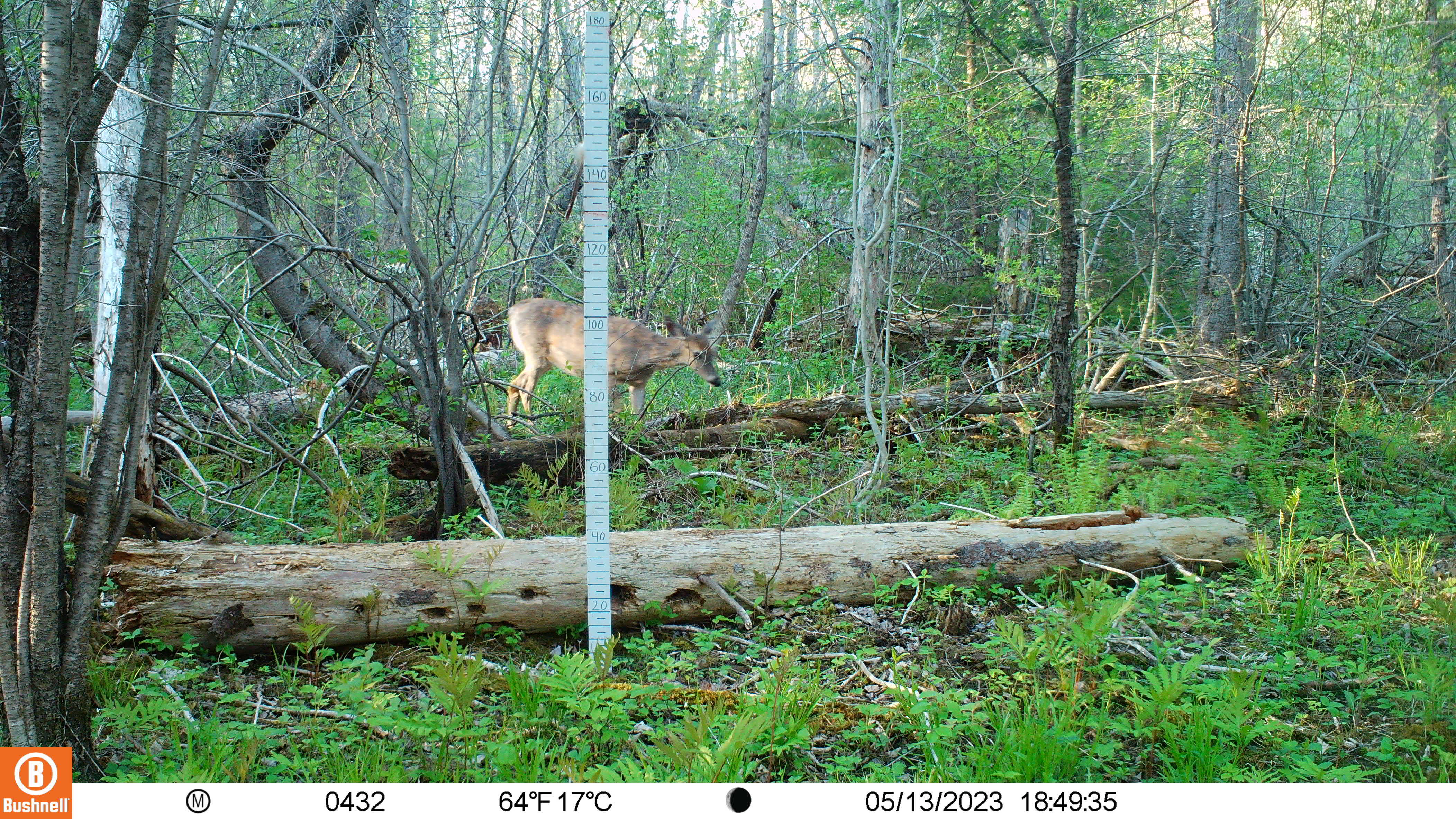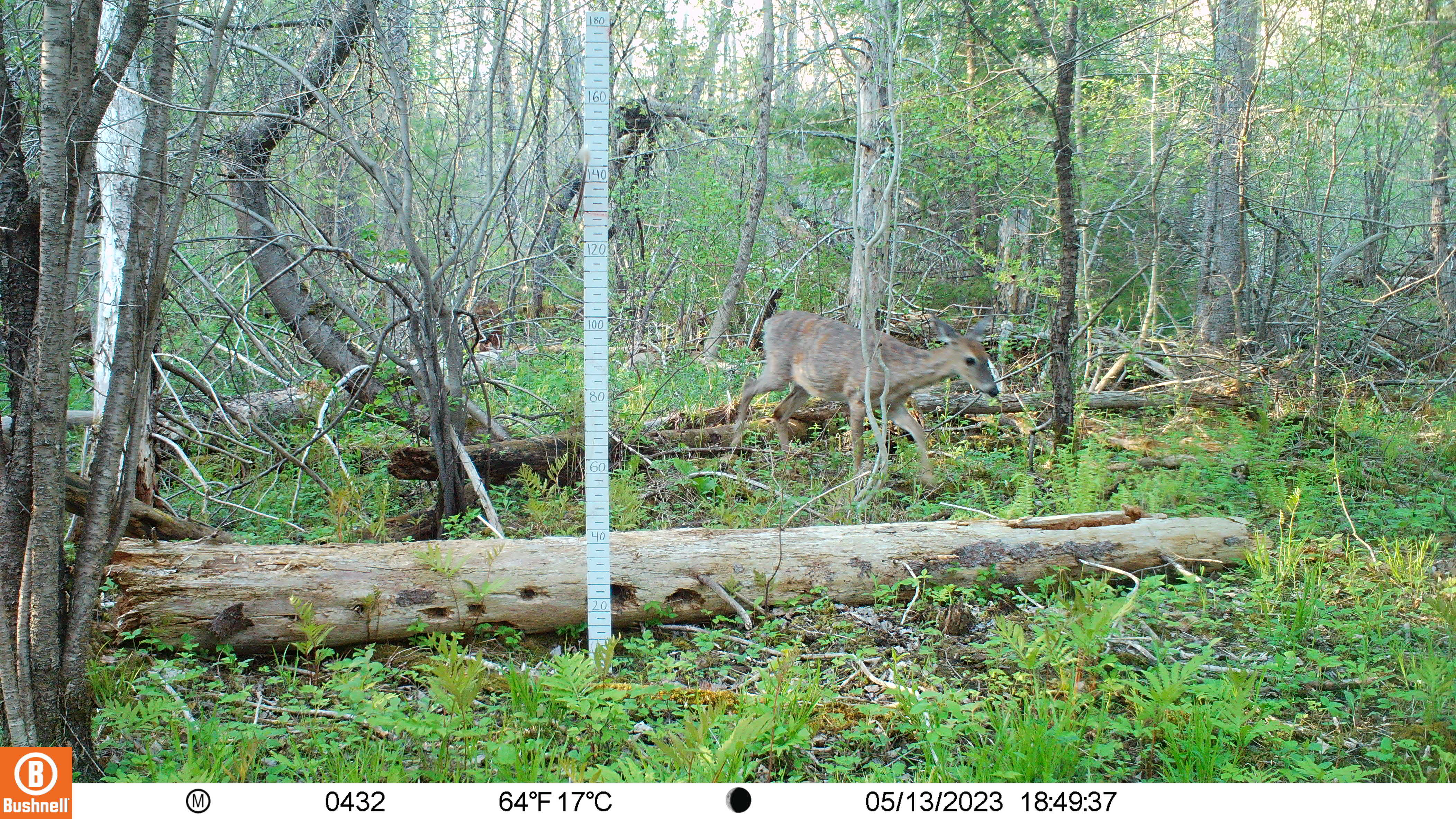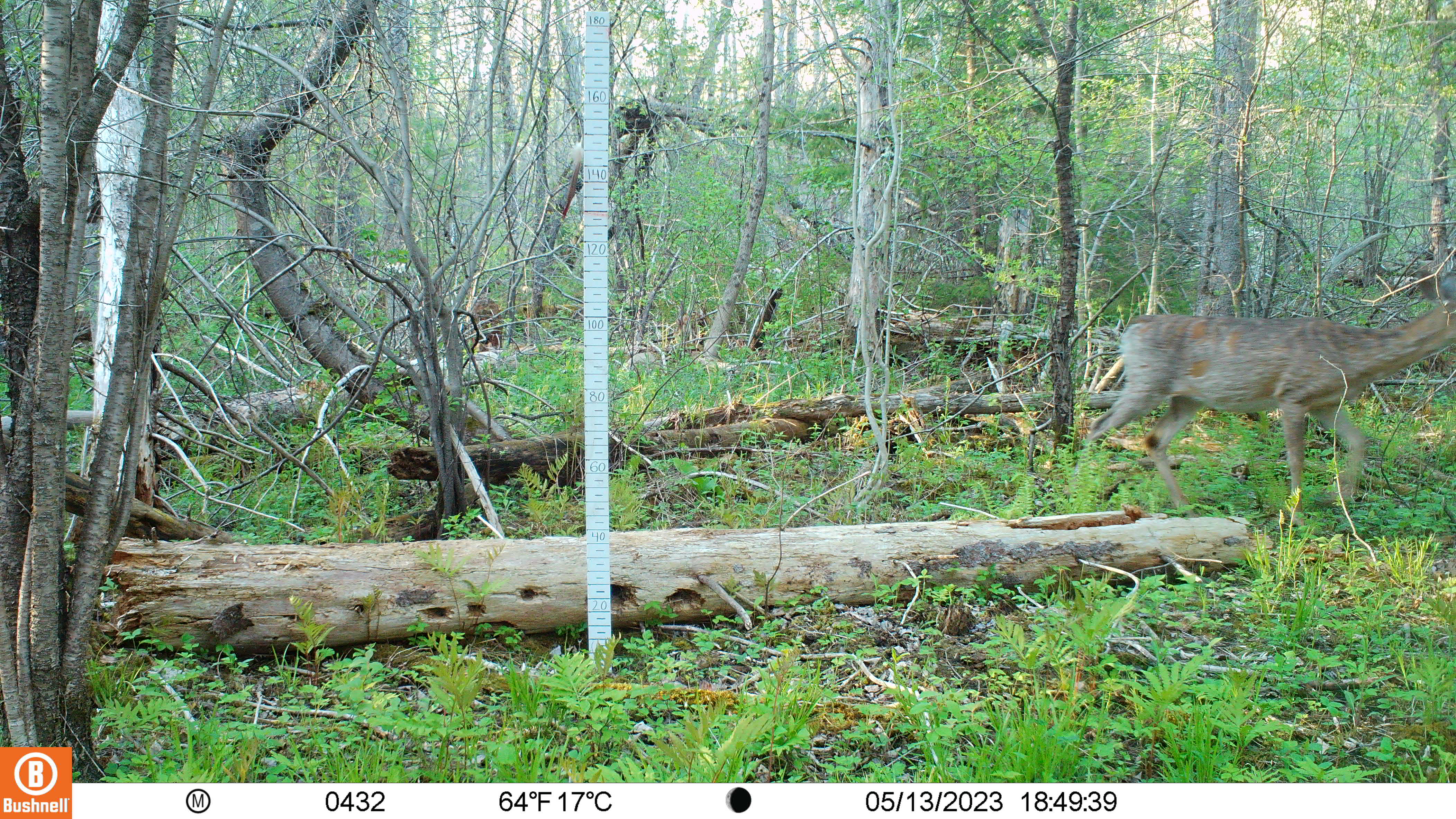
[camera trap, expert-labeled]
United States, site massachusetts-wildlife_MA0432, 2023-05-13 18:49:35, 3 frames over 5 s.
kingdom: Animalia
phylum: Chordata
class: Mammalia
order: Artiodactyla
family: Cervidae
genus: Odocoileus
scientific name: Odocoileus virginianus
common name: white-tailed deer